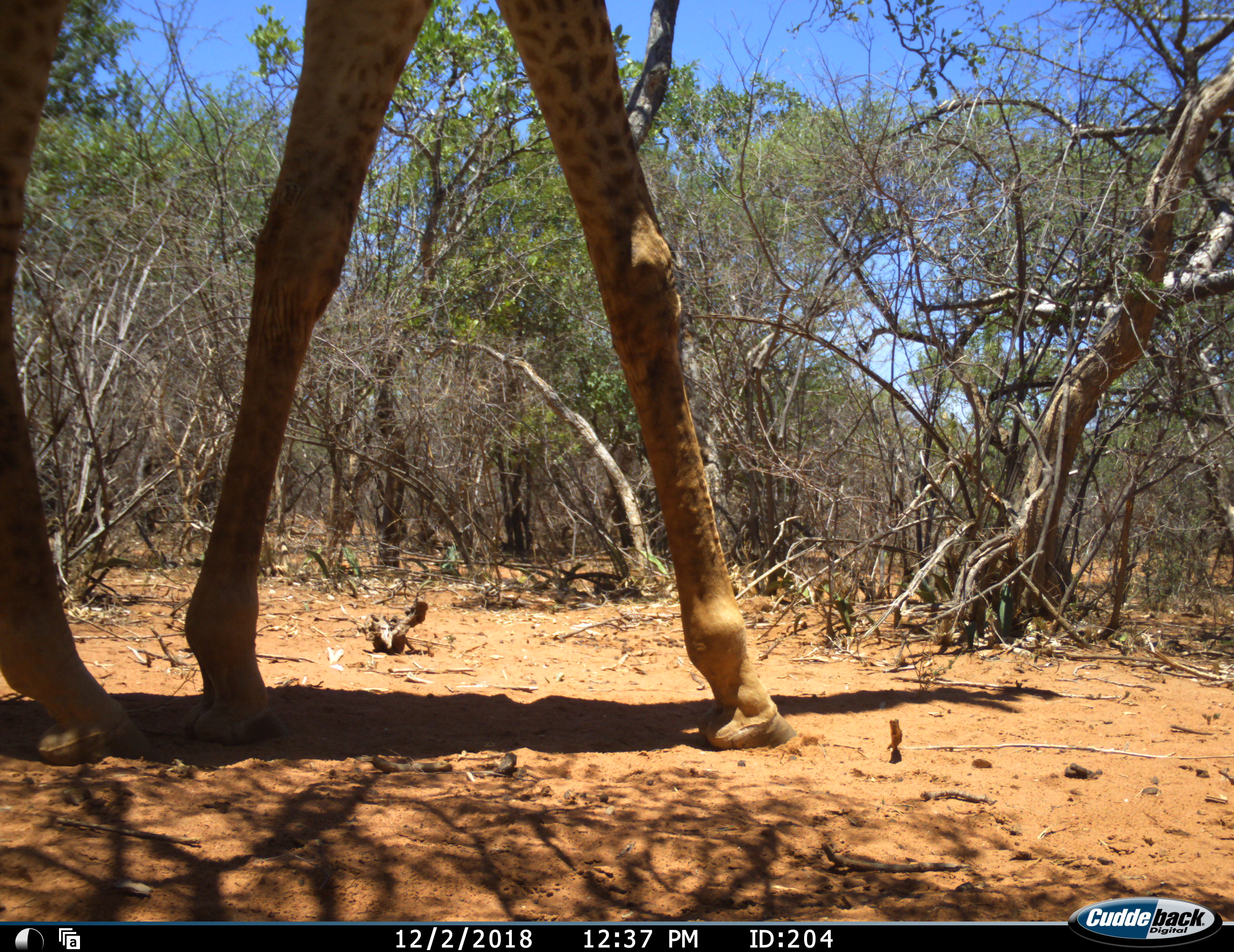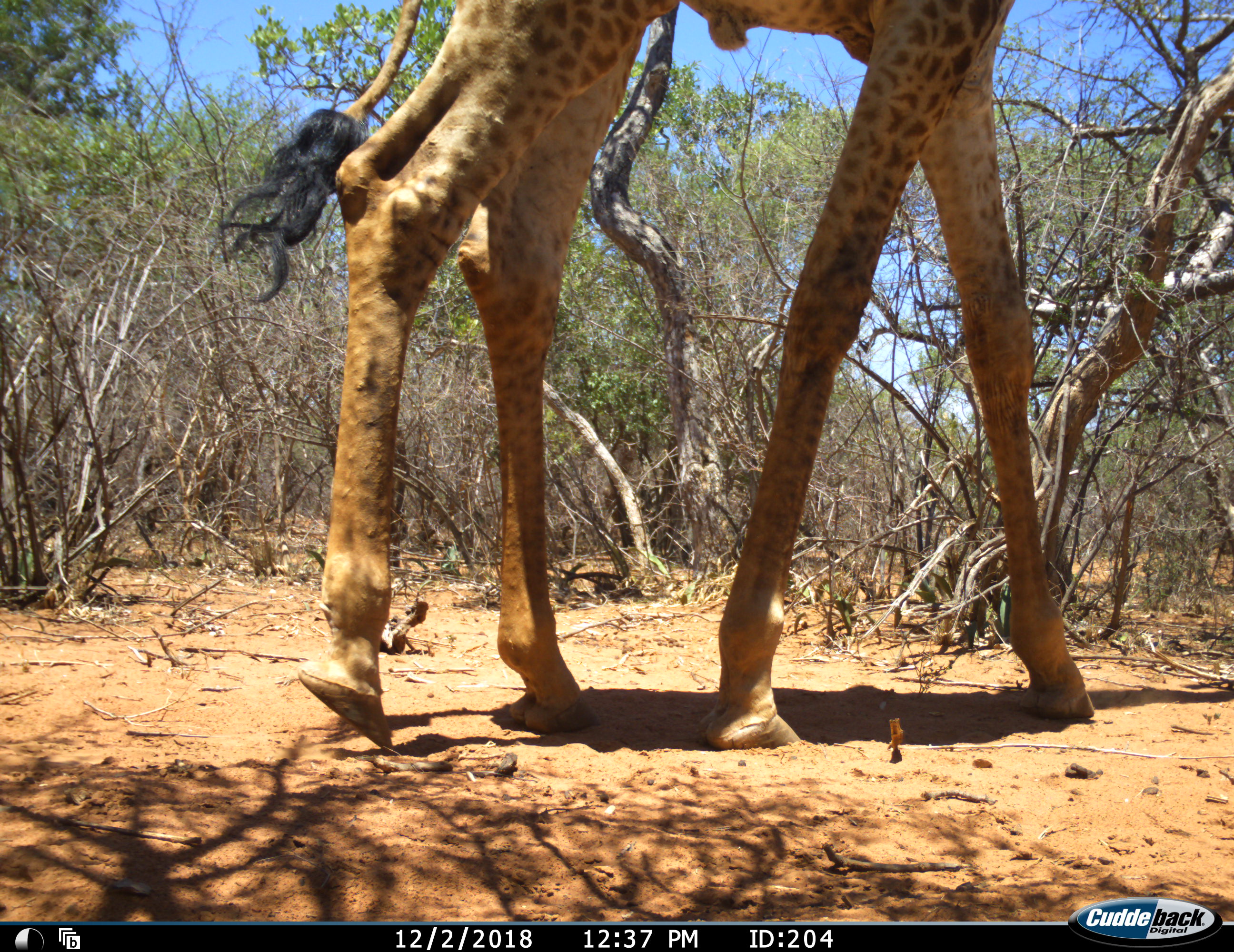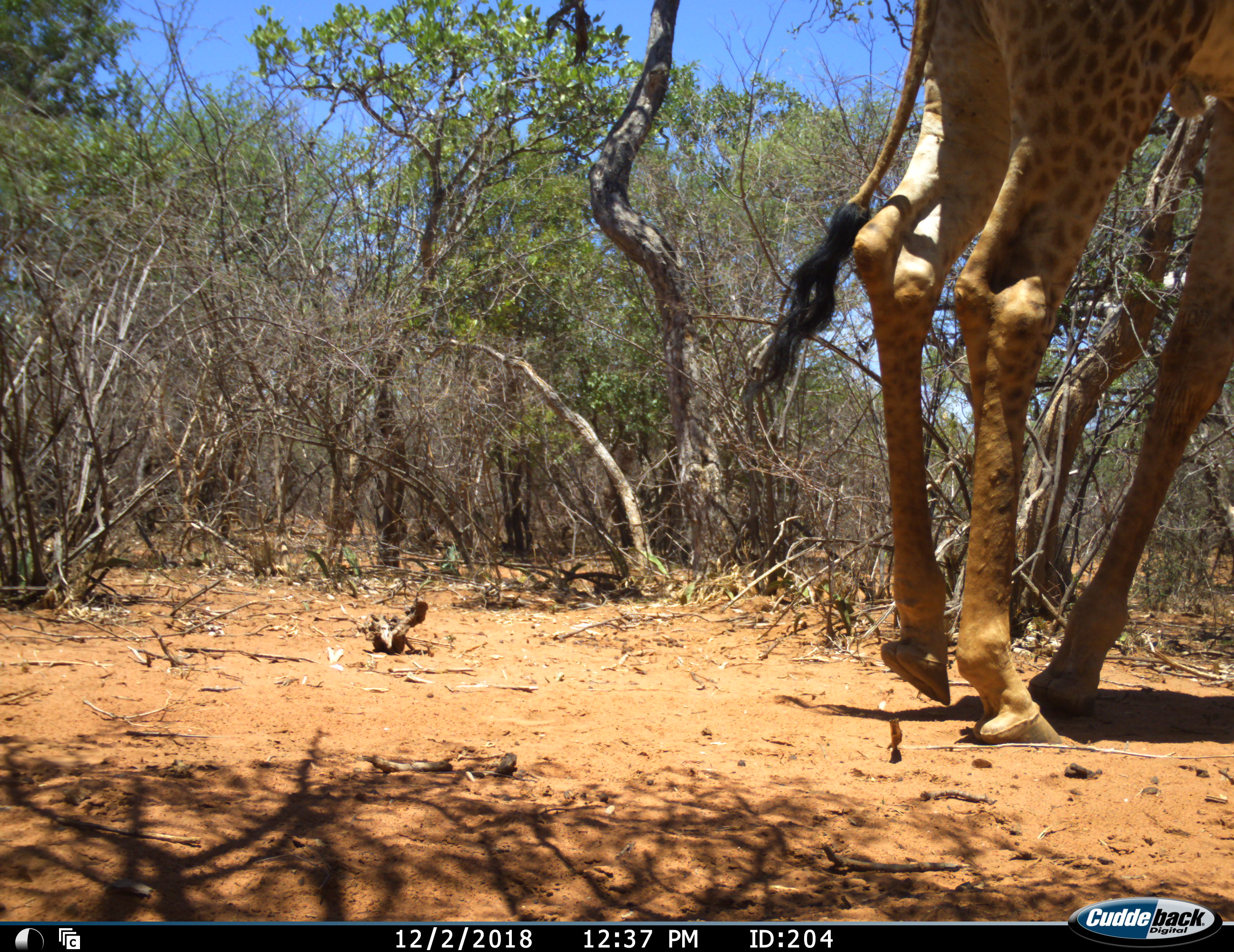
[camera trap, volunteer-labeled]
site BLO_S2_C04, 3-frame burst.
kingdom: Animalia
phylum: Chordata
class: Mammalia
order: Artiodactyla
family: Giraffidae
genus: Giraffa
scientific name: Giraffa camelopardalis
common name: giraffe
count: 1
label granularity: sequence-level